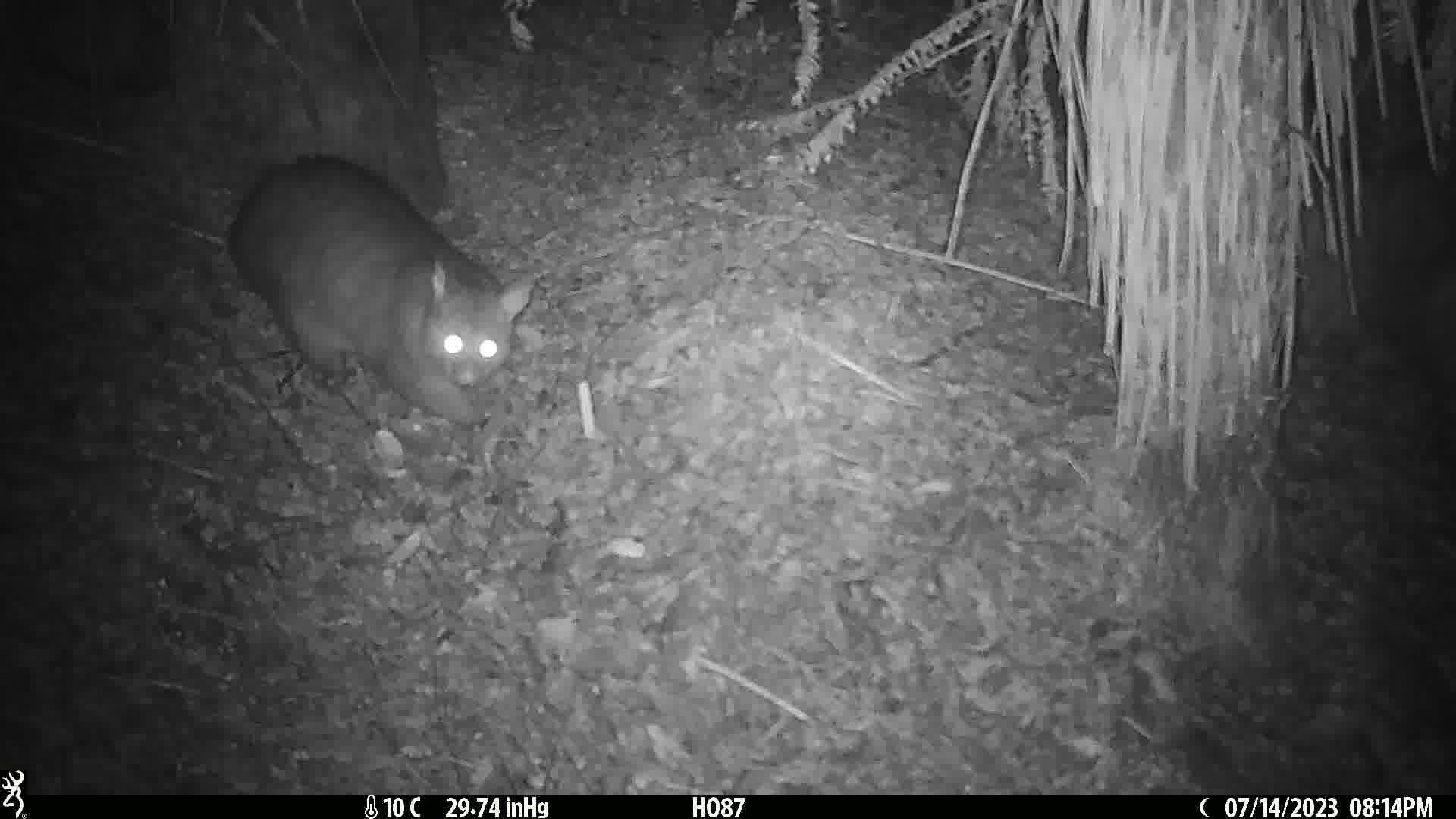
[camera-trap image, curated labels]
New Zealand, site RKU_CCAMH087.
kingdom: Animalia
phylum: Chordata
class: Mammalia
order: Diprotodontia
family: Phalangeridae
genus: Trichosurus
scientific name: Trichosurus vulpecula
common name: common brushtail possum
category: possum